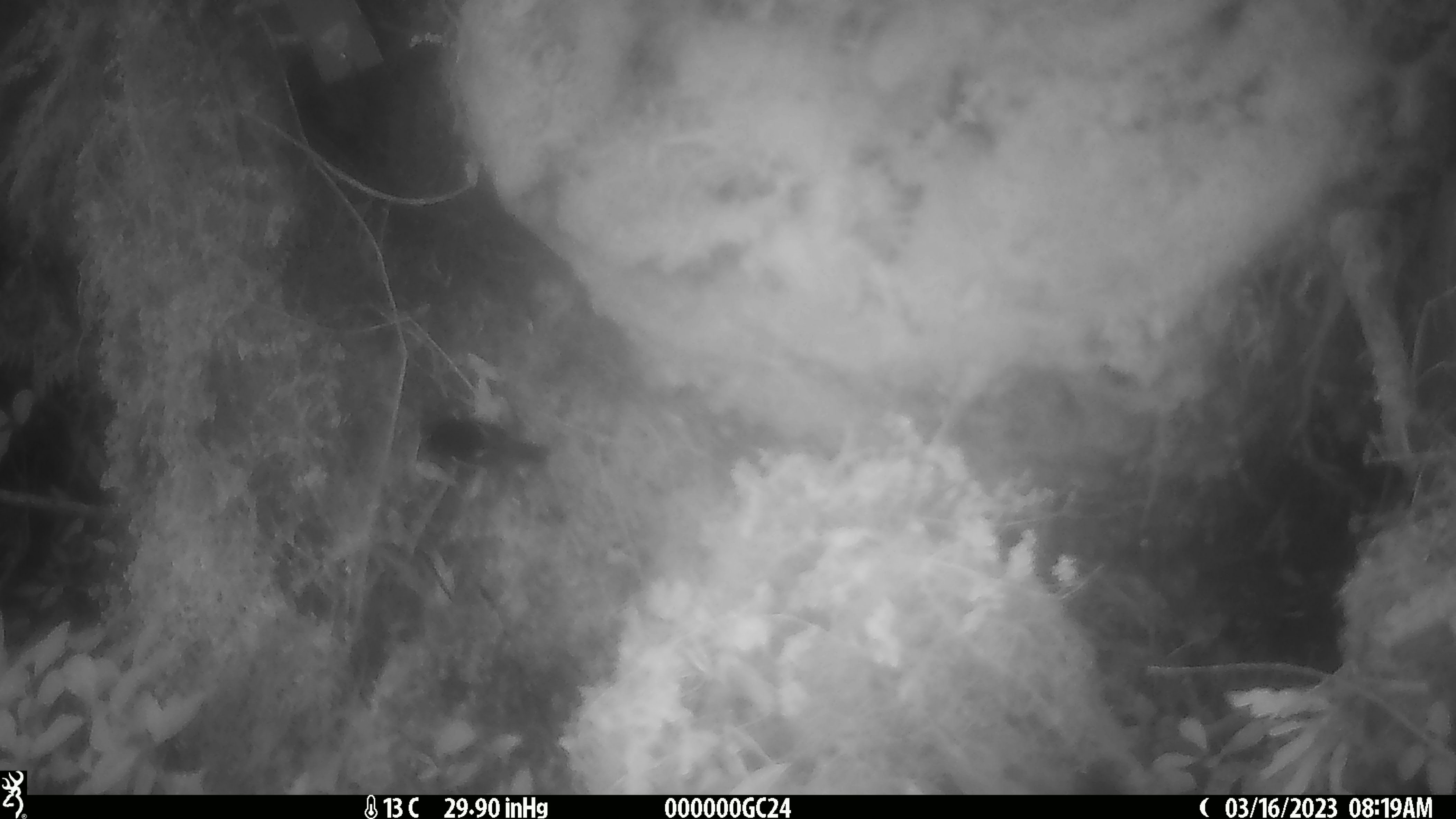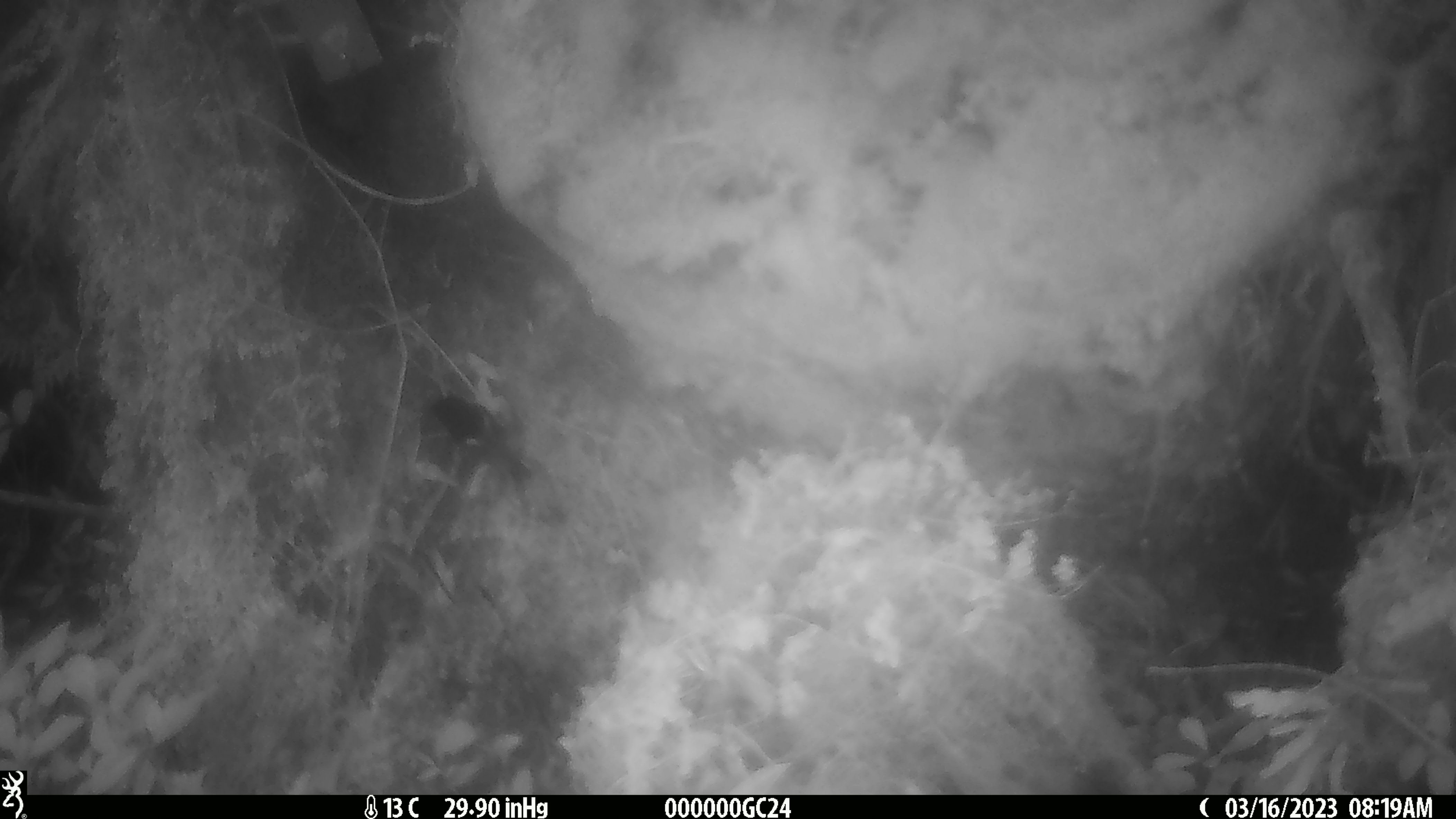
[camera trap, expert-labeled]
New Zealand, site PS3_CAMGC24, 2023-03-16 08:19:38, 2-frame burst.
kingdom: Animalia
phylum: Chordata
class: Aves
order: Passeriformes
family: Petroicidae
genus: Petroica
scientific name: Petroica macrocephala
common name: tomtit